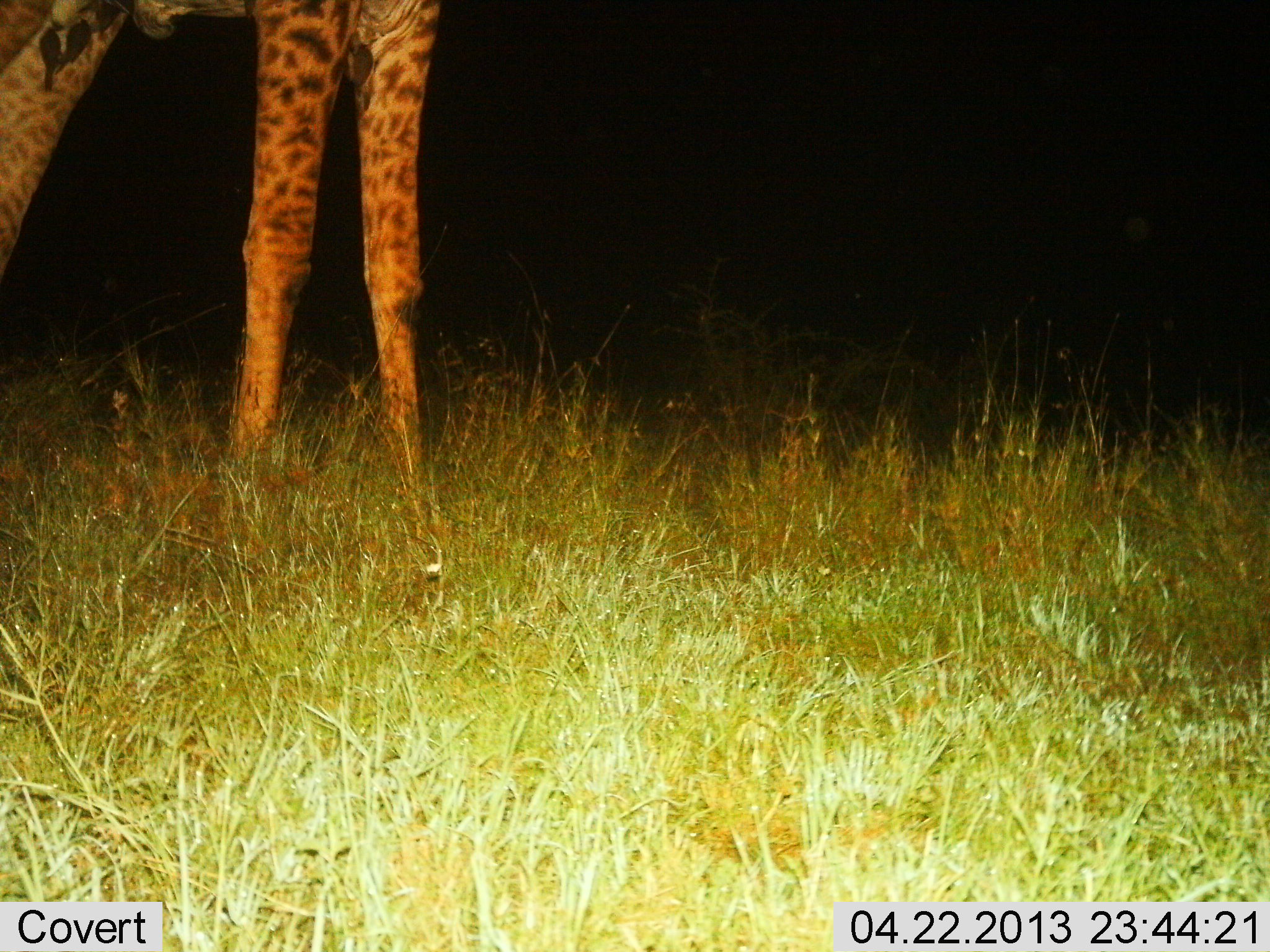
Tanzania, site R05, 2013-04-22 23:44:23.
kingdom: Animalia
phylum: Chordata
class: Mammalia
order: Artiodactyla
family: Giraffidae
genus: Giraffa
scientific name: Giraffa camelopardalis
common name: giraffe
Giraffe (Giraffa camelopardalis), count 1. Behavior (volunteer vote fractions): standing 100%, resting 0%, moving 0%, interacting 0%. Young present (vote fraction): 0%. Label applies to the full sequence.